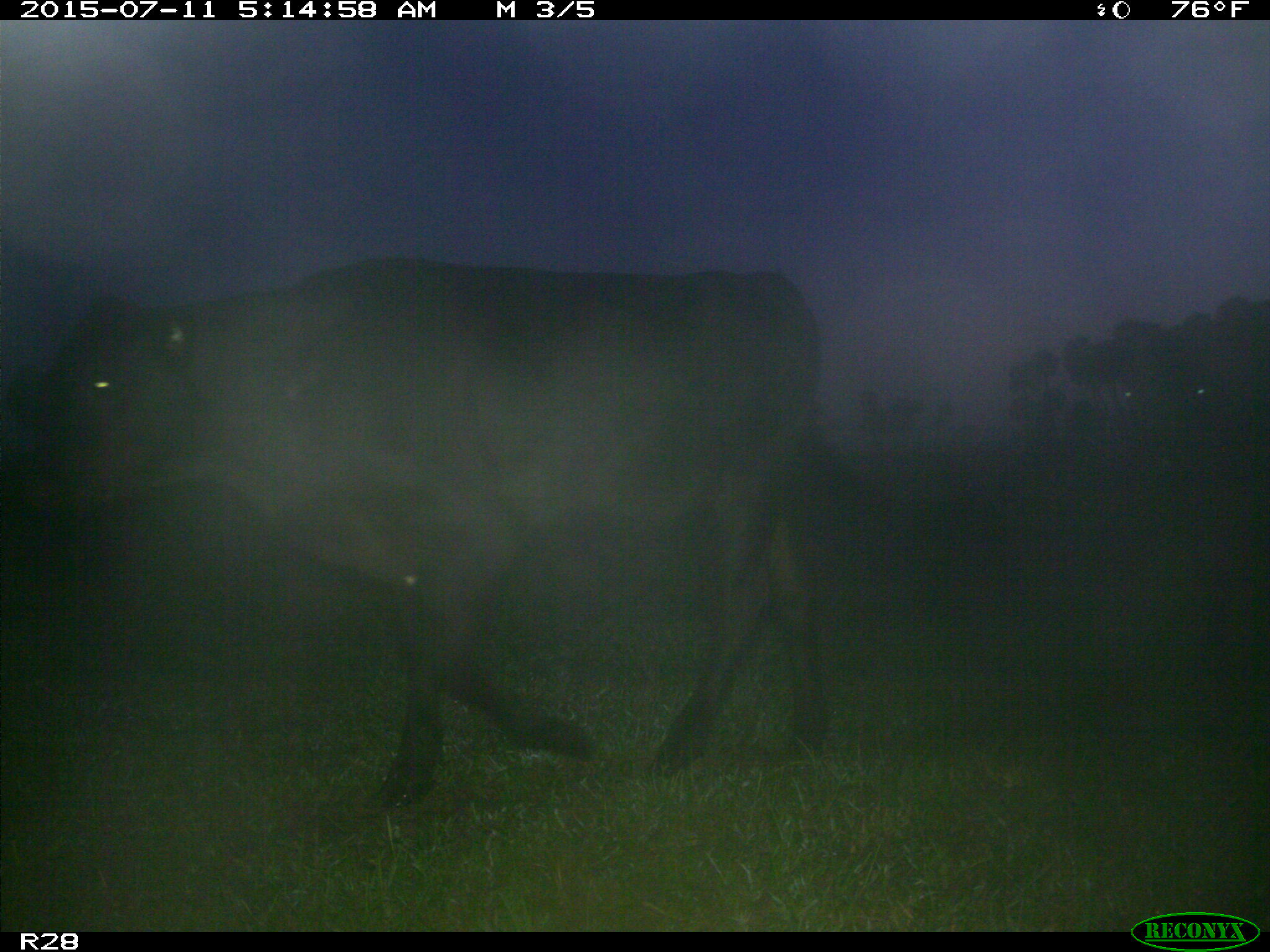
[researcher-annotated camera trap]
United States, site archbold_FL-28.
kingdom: Animalia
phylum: Chordata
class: Mammalia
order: Artiodactyla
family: Bovidae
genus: Bos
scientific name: Bos taurus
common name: domestic cow